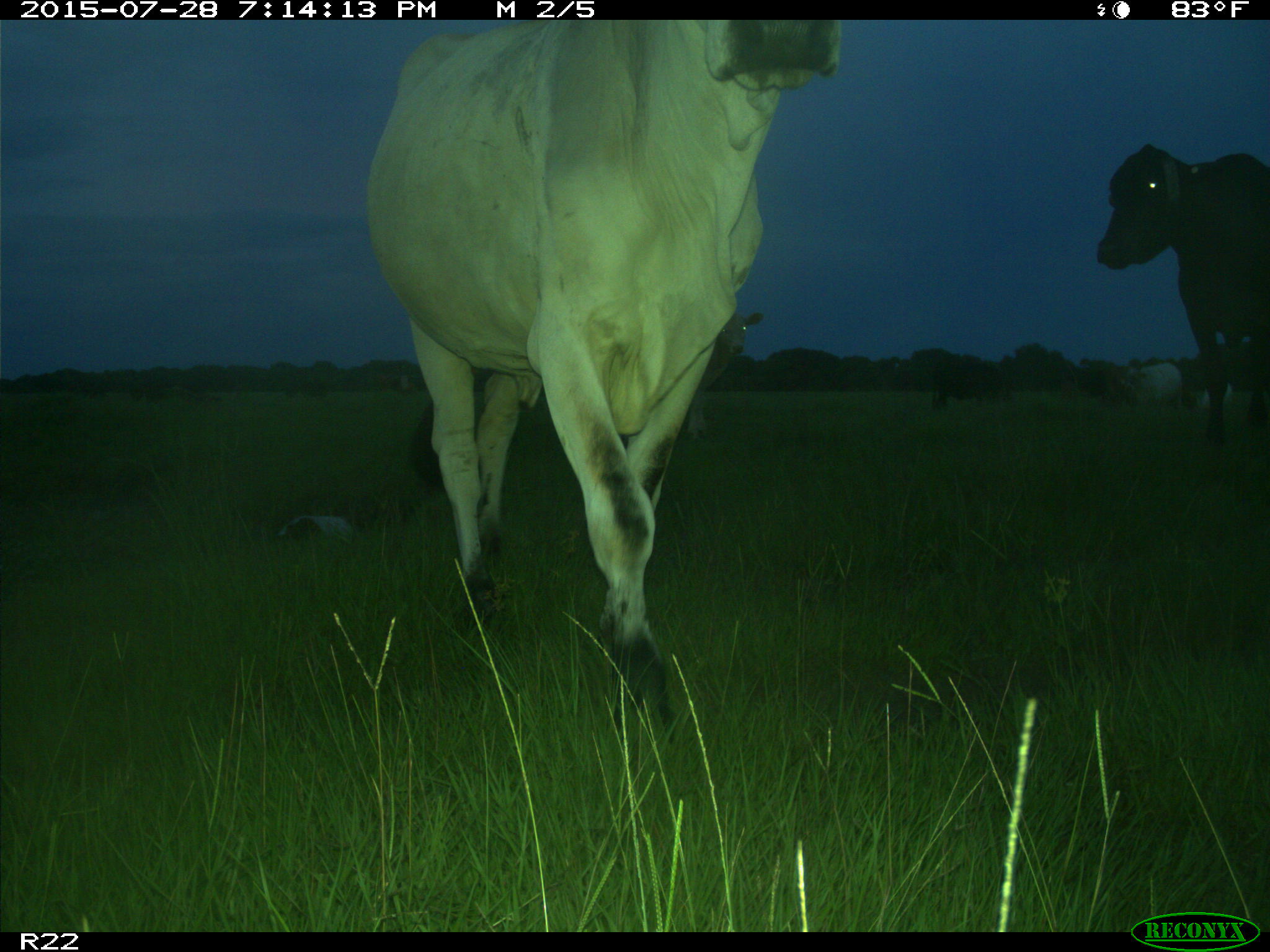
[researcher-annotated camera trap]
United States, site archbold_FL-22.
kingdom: Animalia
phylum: Chordata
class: Mammalia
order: Artiodactyla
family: Bovidae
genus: Bos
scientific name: Bos taurus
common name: domestic cow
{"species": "Bos taurus (domestic cow)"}